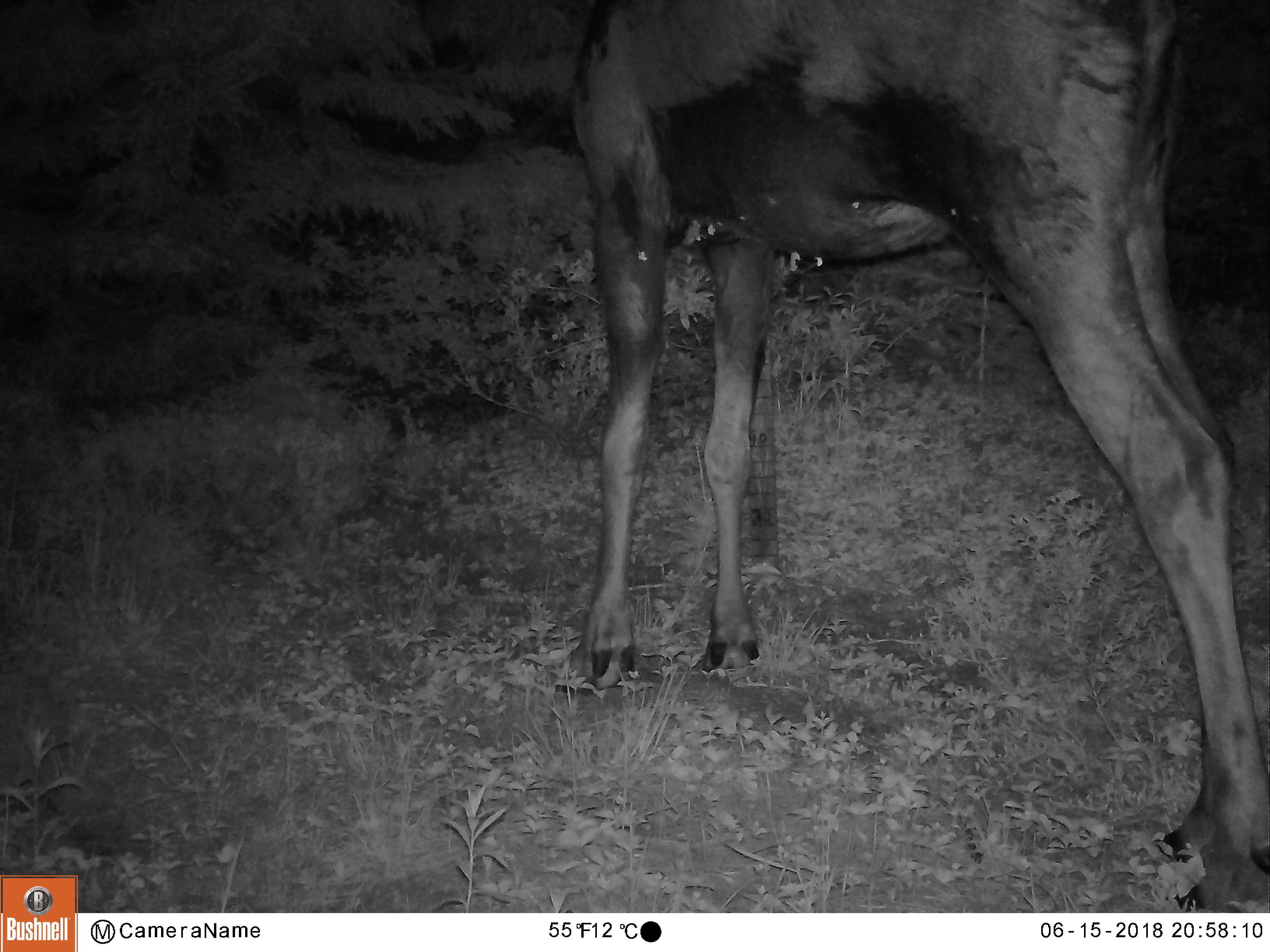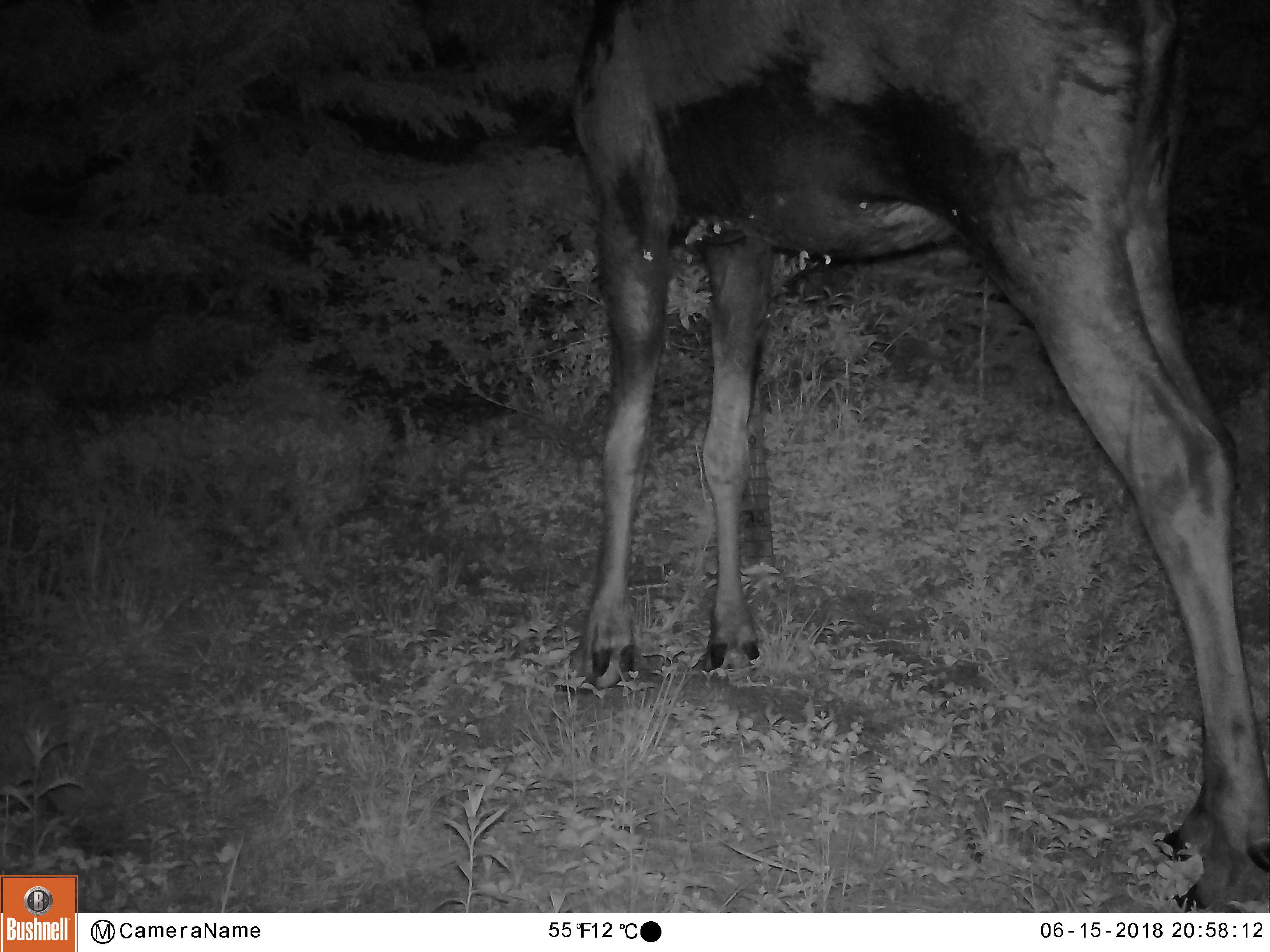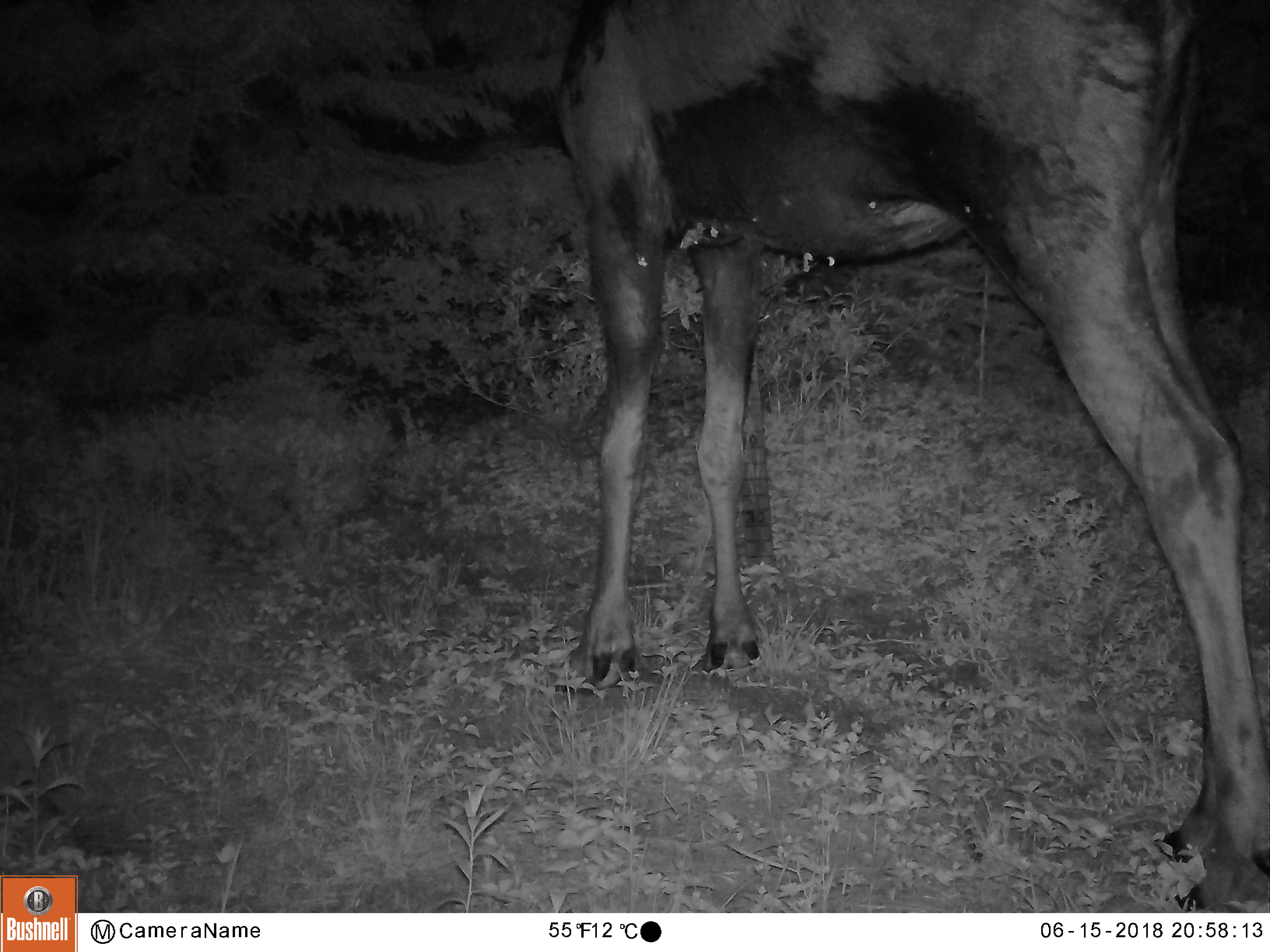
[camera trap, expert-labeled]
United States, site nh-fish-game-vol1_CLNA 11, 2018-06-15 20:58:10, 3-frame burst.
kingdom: Animalia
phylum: Chordata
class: Mammalia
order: Artiodactyla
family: Cervidae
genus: Alces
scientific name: Alces alces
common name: moose